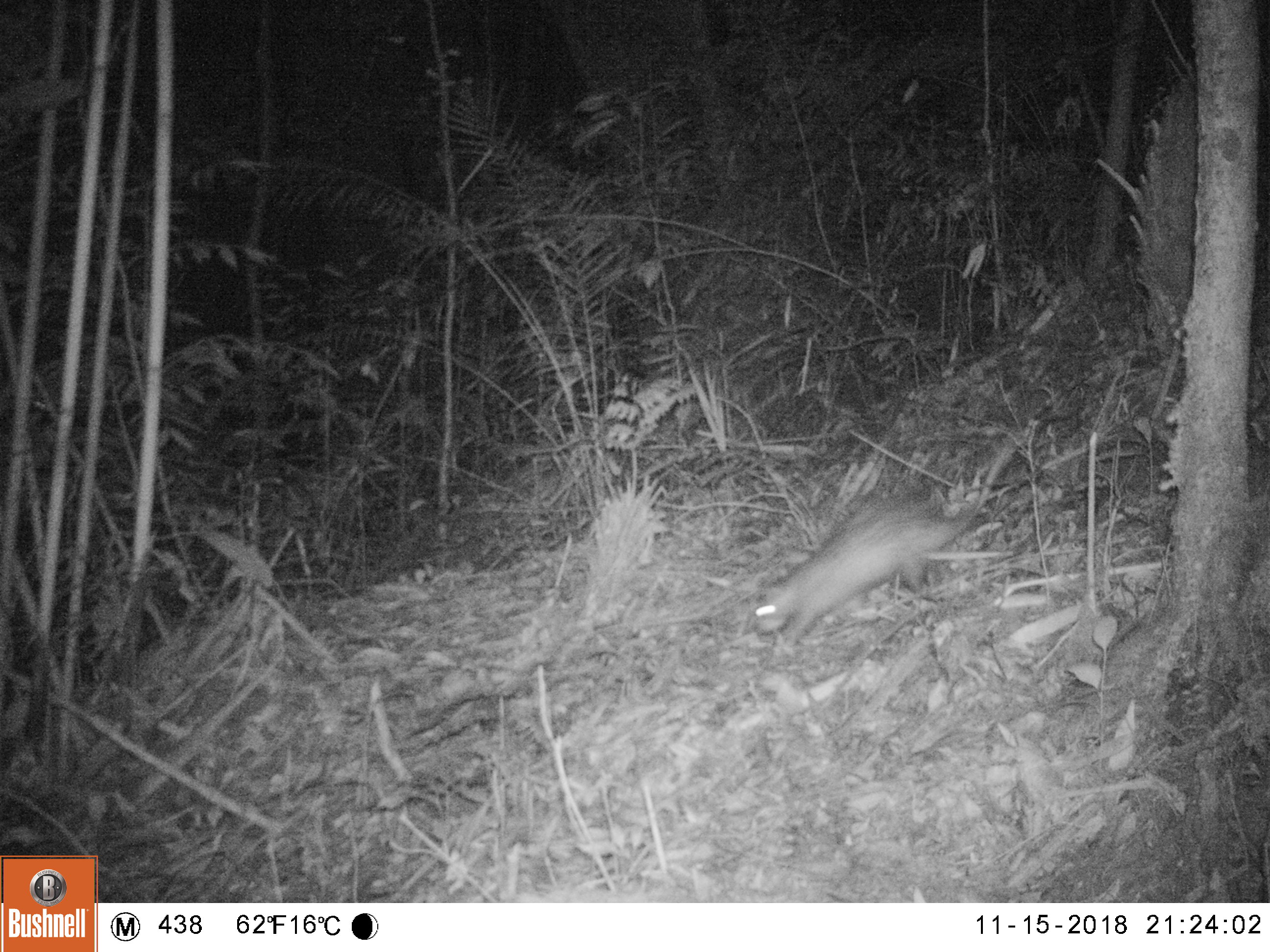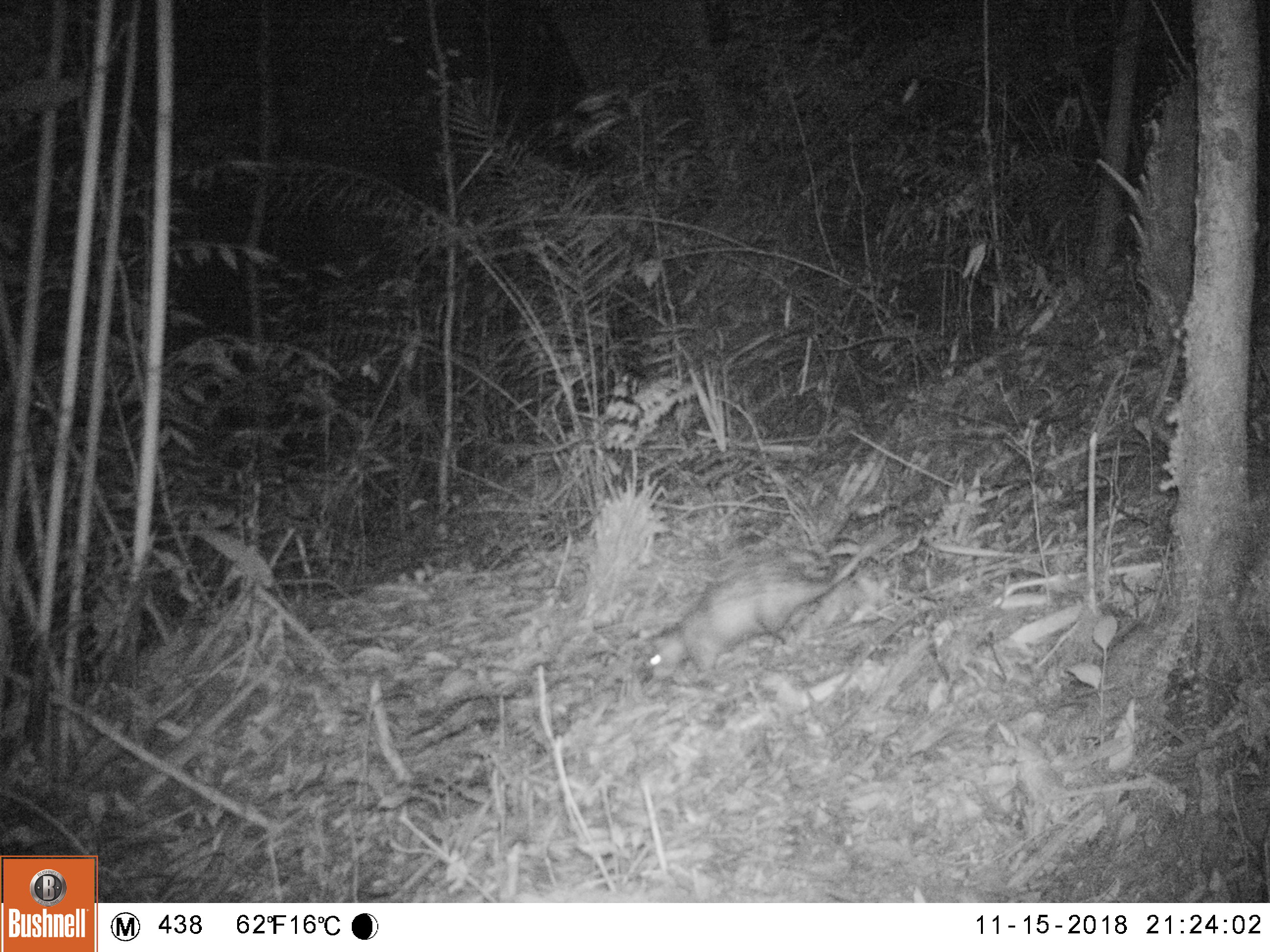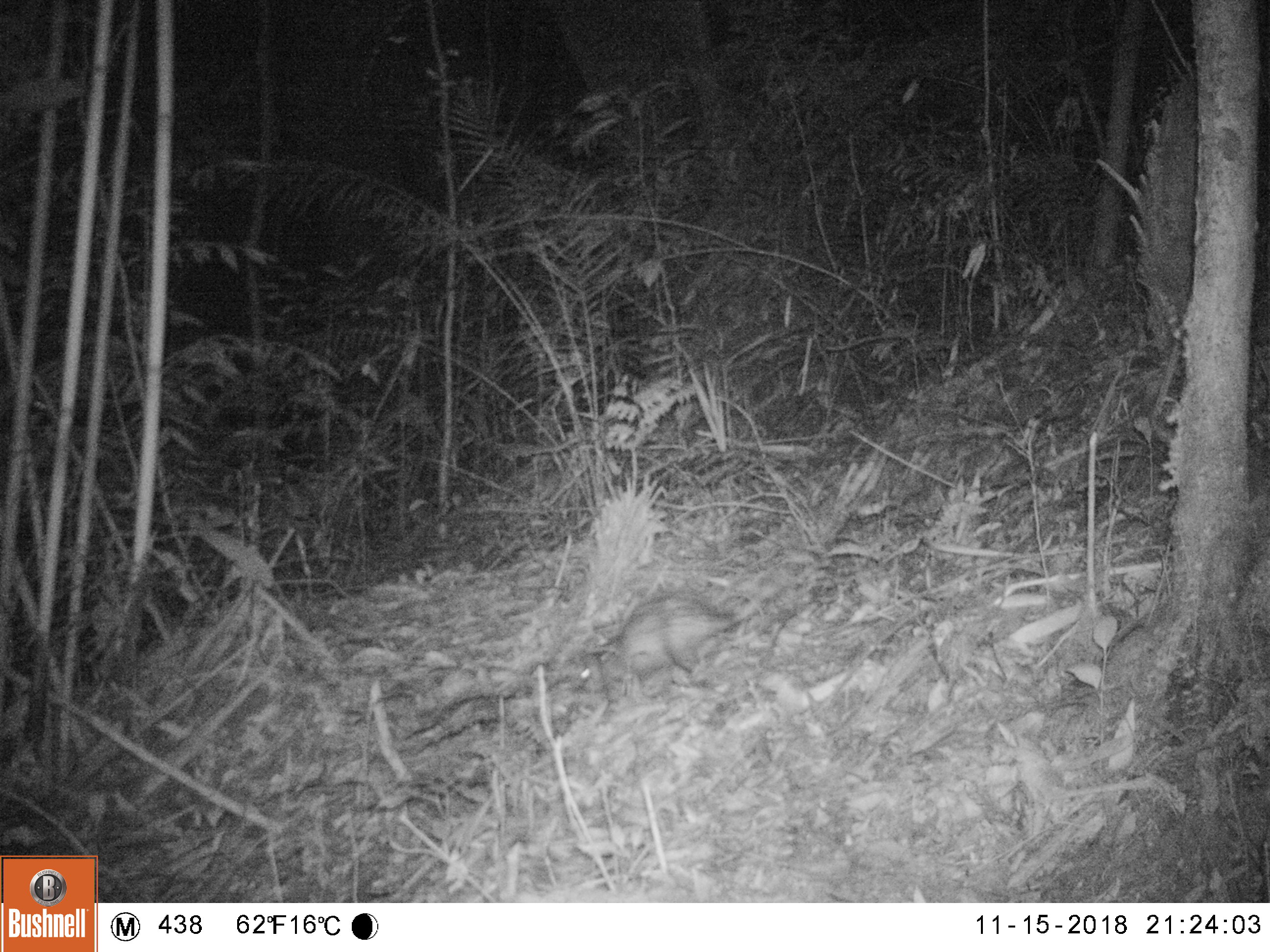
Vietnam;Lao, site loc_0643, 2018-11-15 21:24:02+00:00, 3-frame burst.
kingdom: Animalia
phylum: Chordata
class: Mammalia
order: Rodentia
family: Hystricidae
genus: Atherurus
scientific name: Atherurus macrourus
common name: asiatic brush-tailed porcupine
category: asiatic brush tailed porcupine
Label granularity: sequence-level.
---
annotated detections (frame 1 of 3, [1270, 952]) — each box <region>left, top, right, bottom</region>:
asiatic brush tailed porcupine: <region>753, 435, 1021, 653</region>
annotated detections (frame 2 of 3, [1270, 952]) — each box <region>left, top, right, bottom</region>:
asiatic brush tailed porcupine: <region>646, 524, 901, 680</region>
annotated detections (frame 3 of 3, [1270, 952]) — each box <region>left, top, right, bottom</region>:
asiatic brush tailed porcupine: <region>580, 598, 759, 695</region>